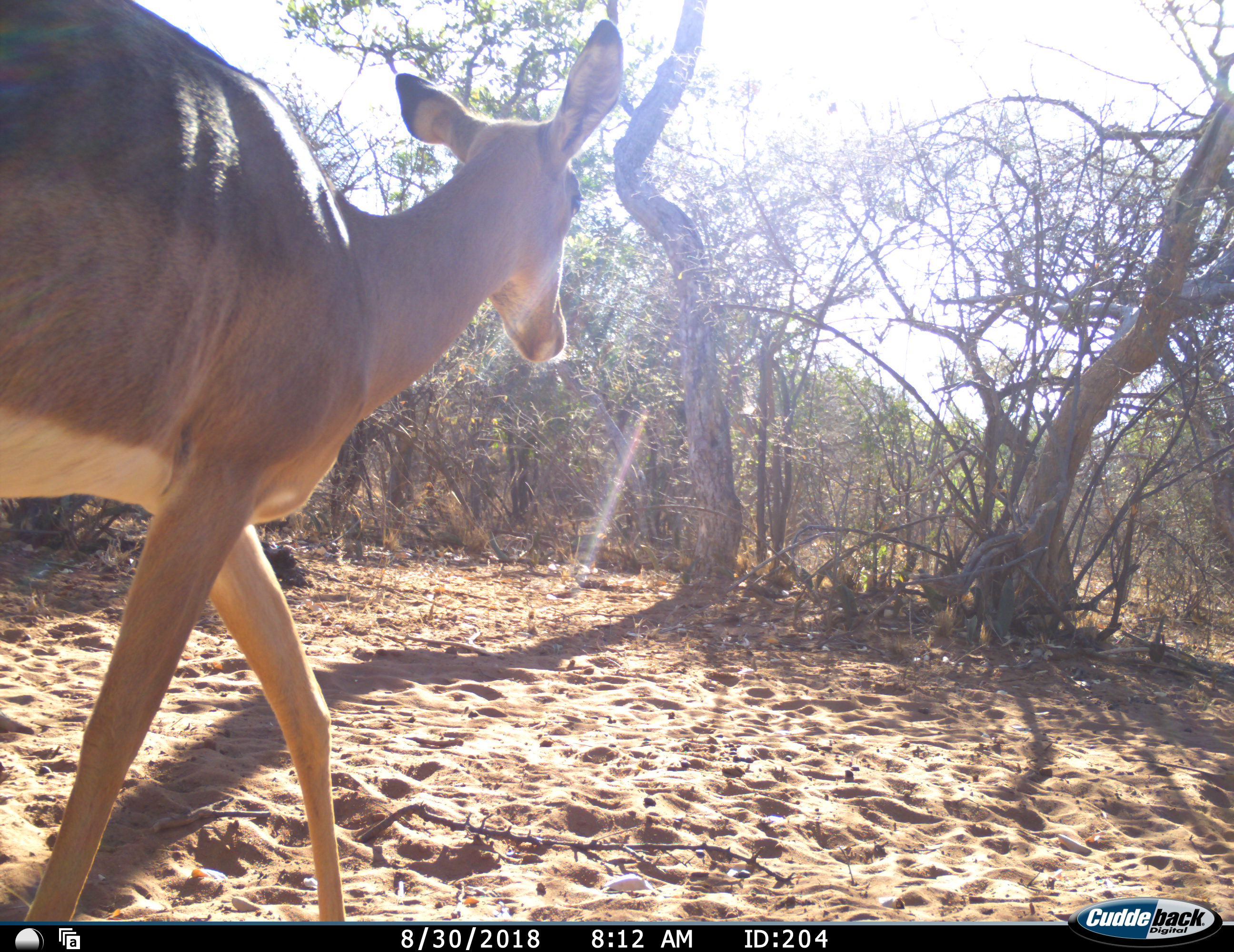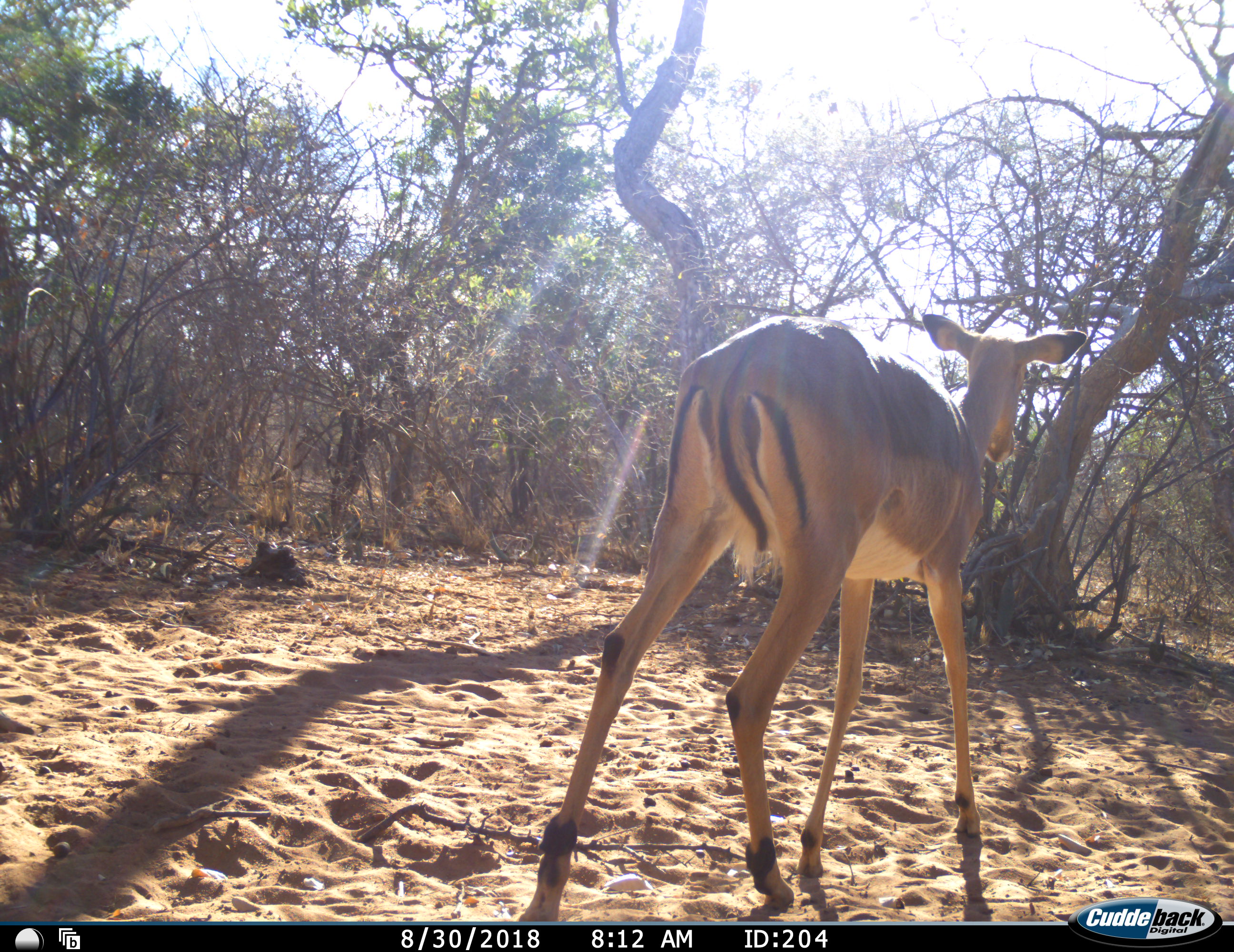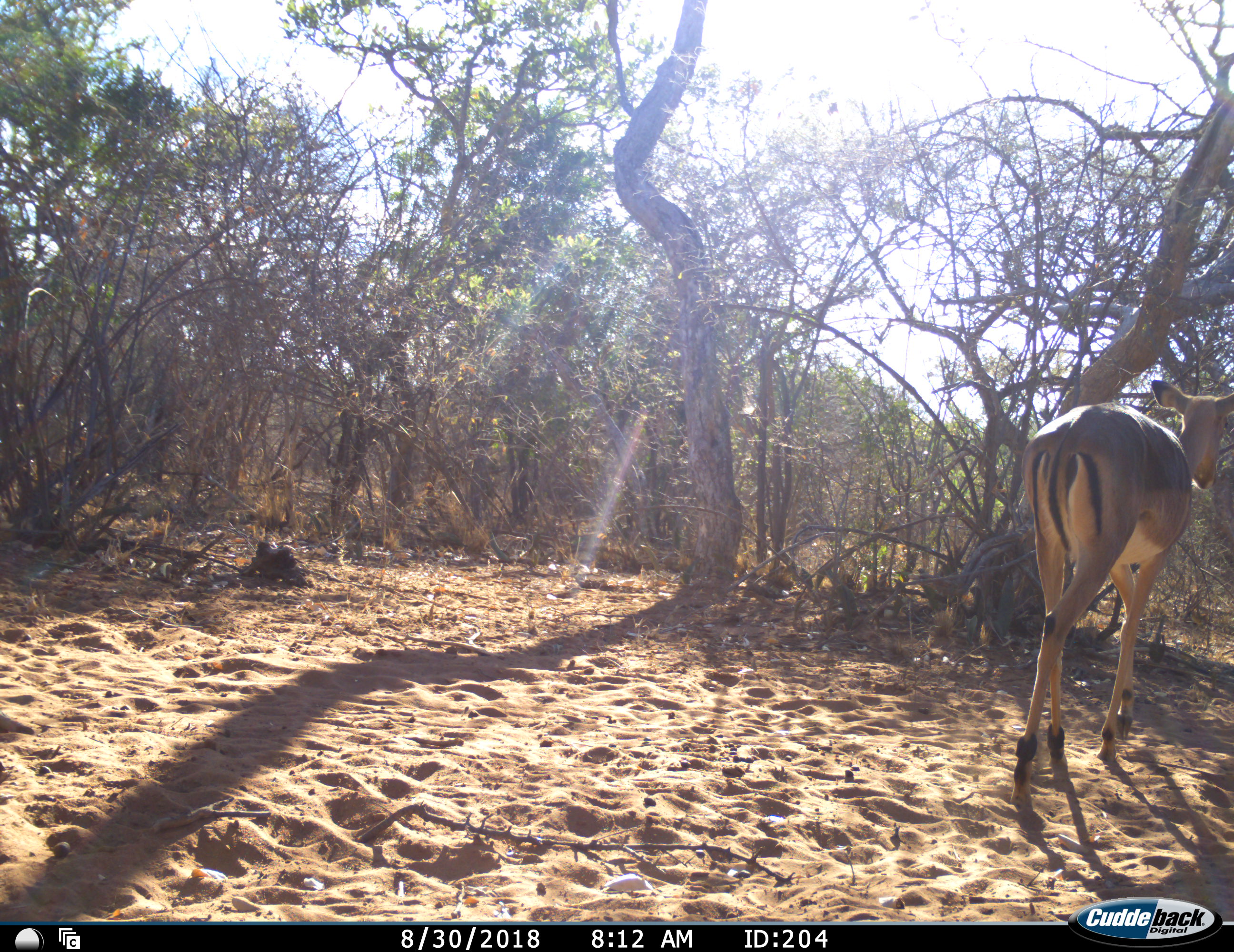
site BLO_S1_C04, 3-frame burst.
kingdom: Animalia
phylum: Chordata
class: Mammalia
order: Artiodactyla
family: Bovidae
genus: Aepyceros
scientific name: Aepyceros melampus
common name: impala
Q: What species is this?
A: Impala (Aepyceros melampus).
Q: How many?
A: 1.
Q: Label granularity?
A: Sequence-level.